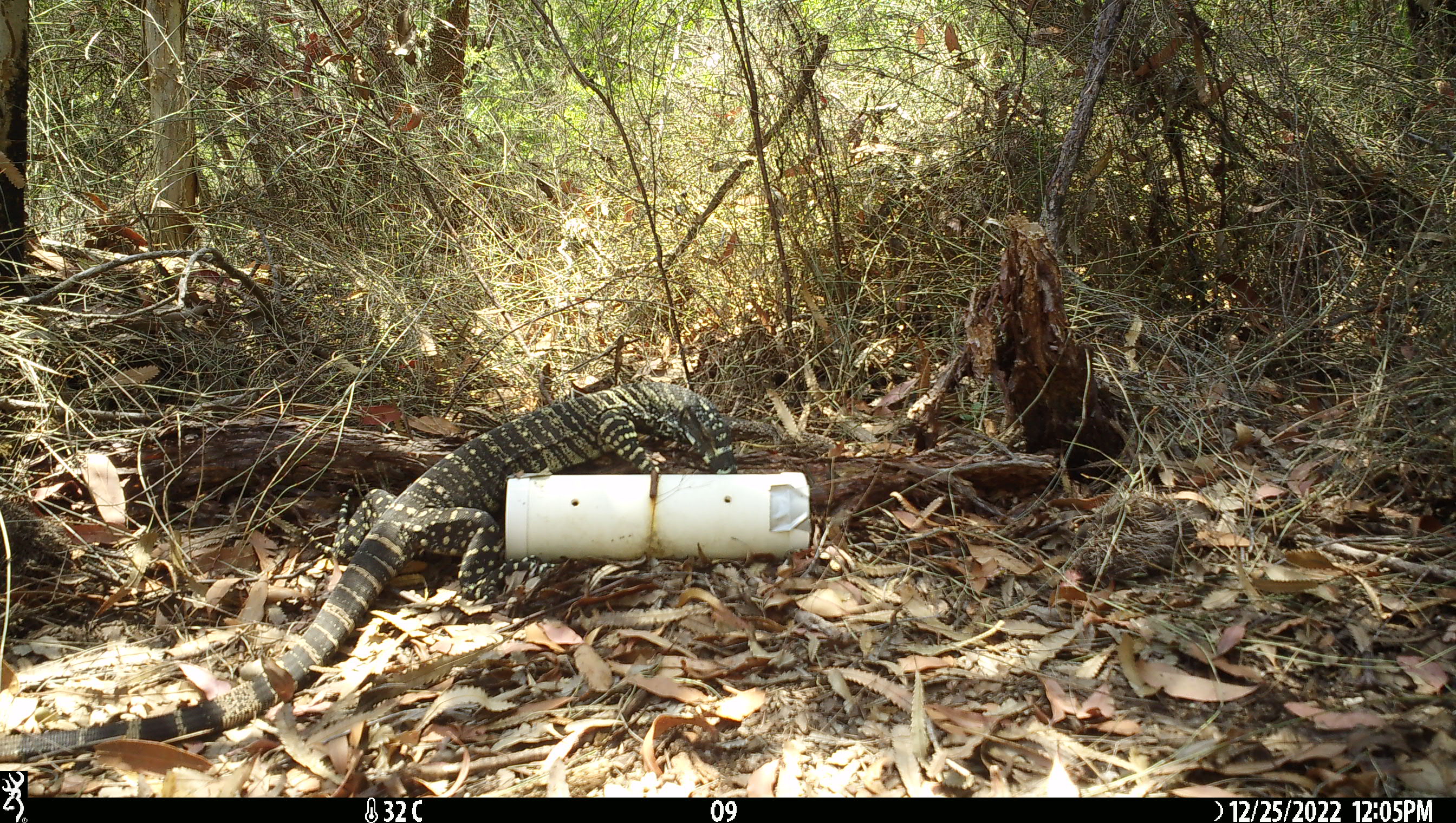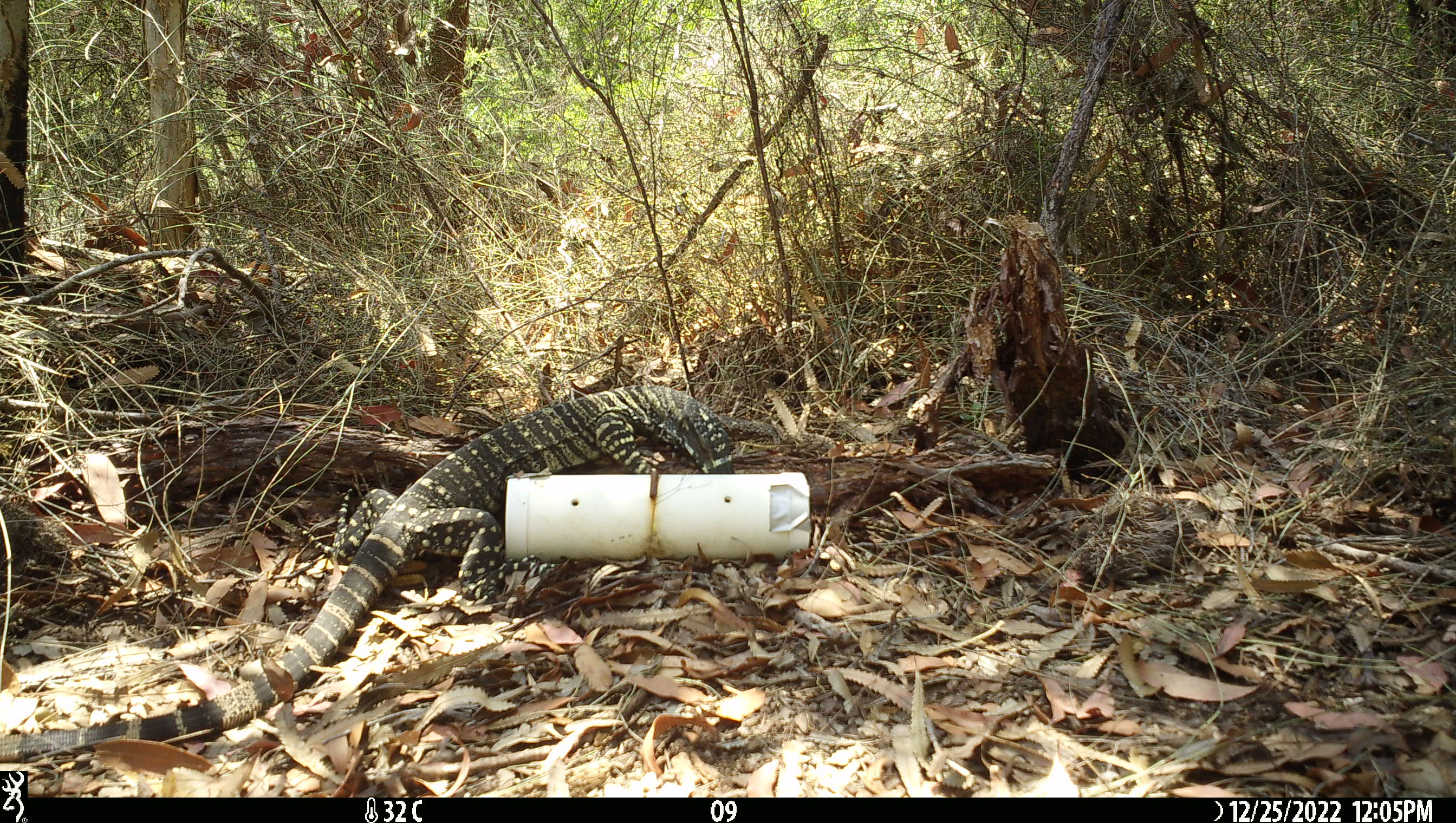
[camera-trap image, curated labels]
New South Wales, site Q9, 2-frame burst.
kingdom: Animalia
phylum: Chordata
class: Reptilia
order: Squamata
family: Varanidae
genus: Varanus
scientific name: Varanus varius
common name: lace monitor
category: goanna